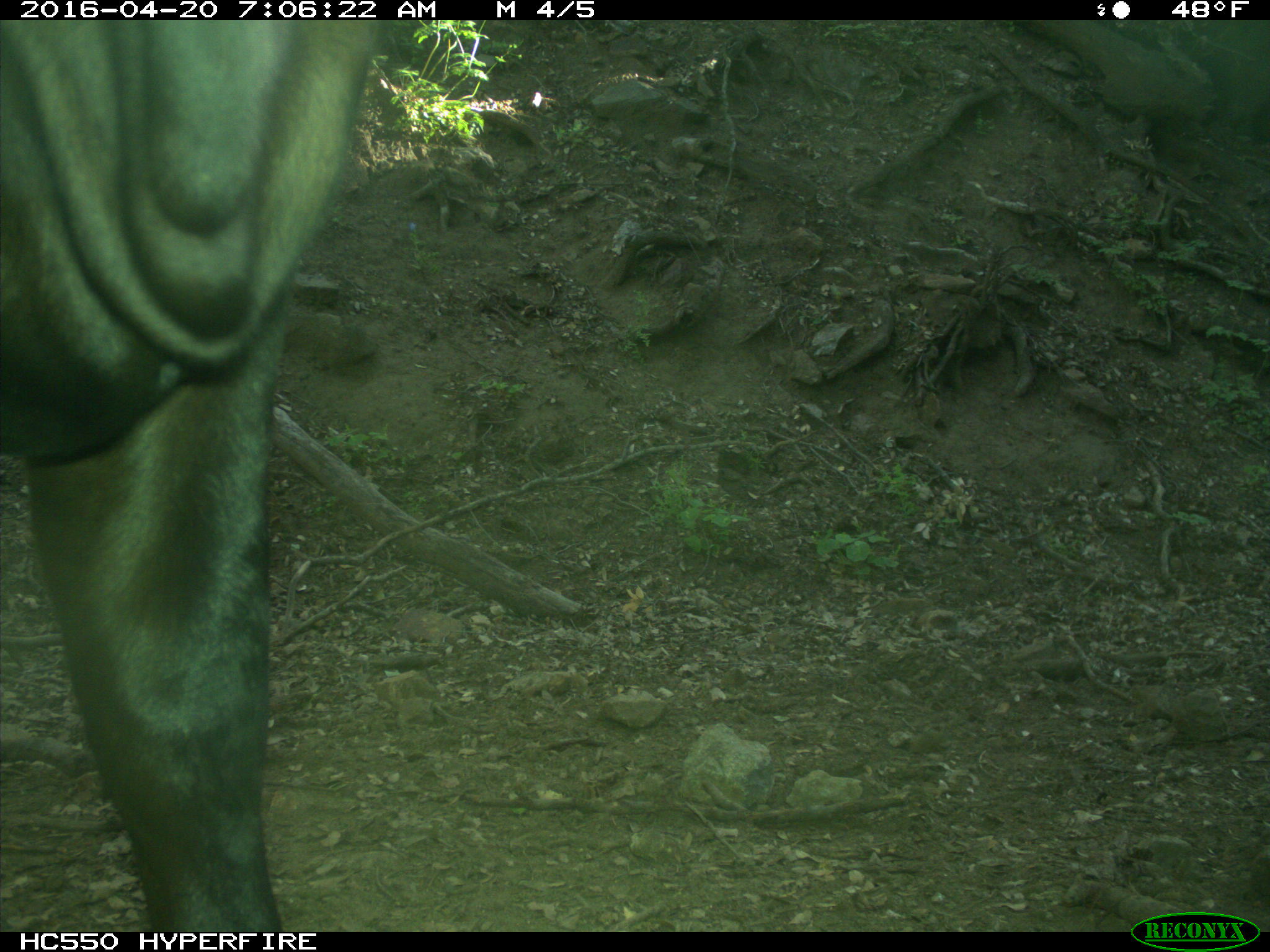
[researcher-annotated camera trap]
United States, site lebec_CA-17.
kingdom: Animalia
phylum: Chordata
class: Mammalia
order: Artiodactyla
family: Bovidae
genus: Bos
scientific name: Bos taurus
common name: domestic cow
Bos taurus (domestic cow).